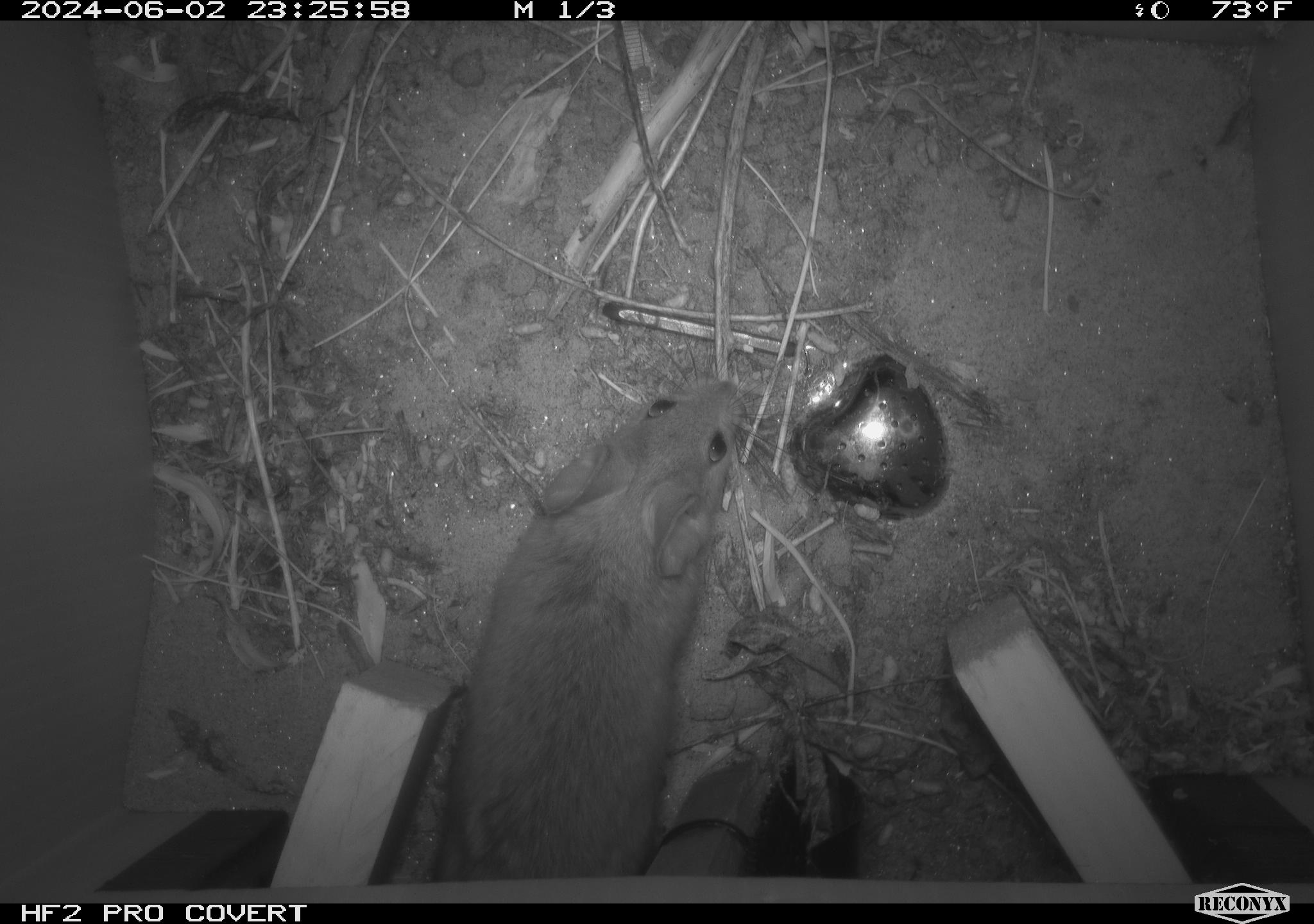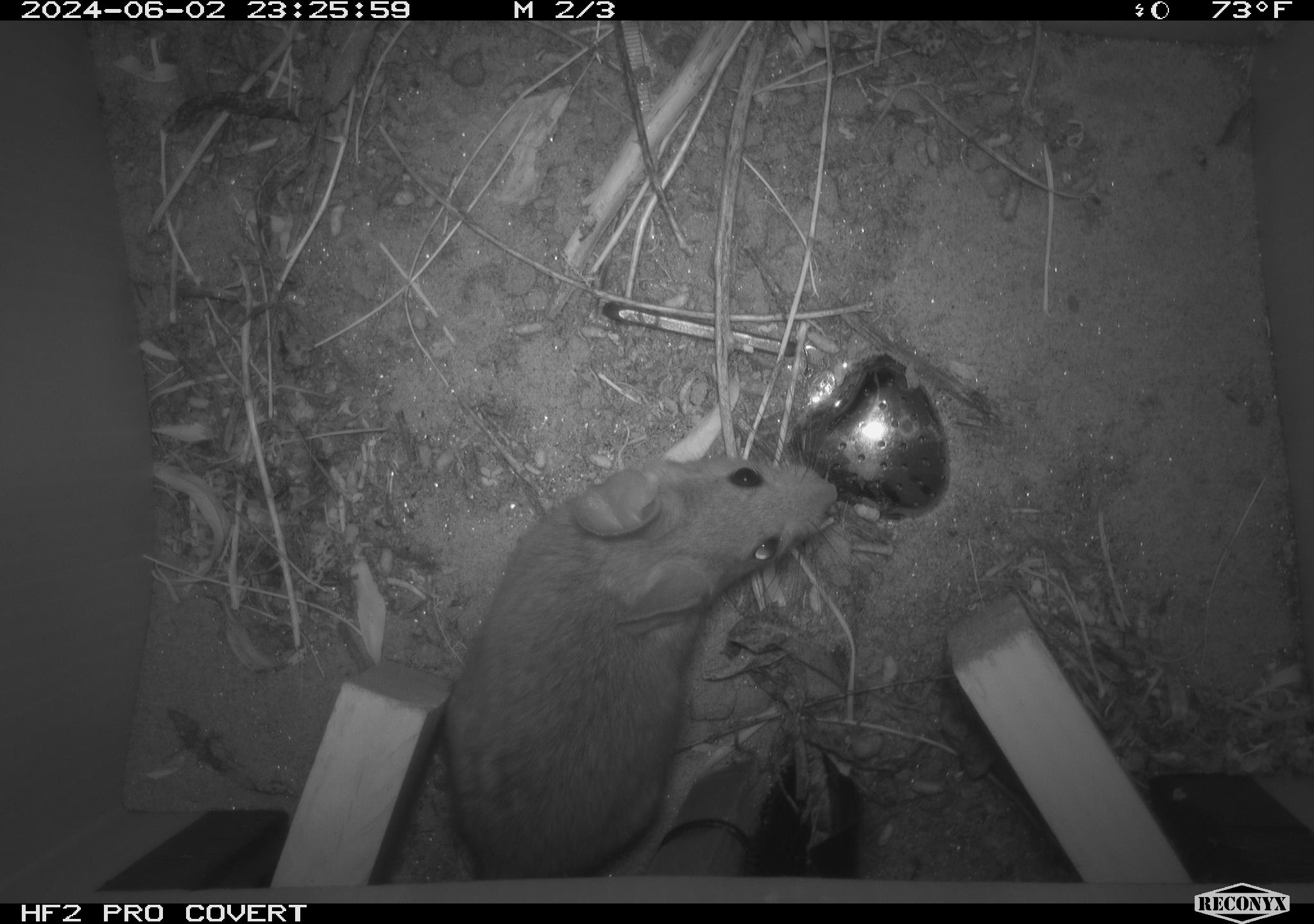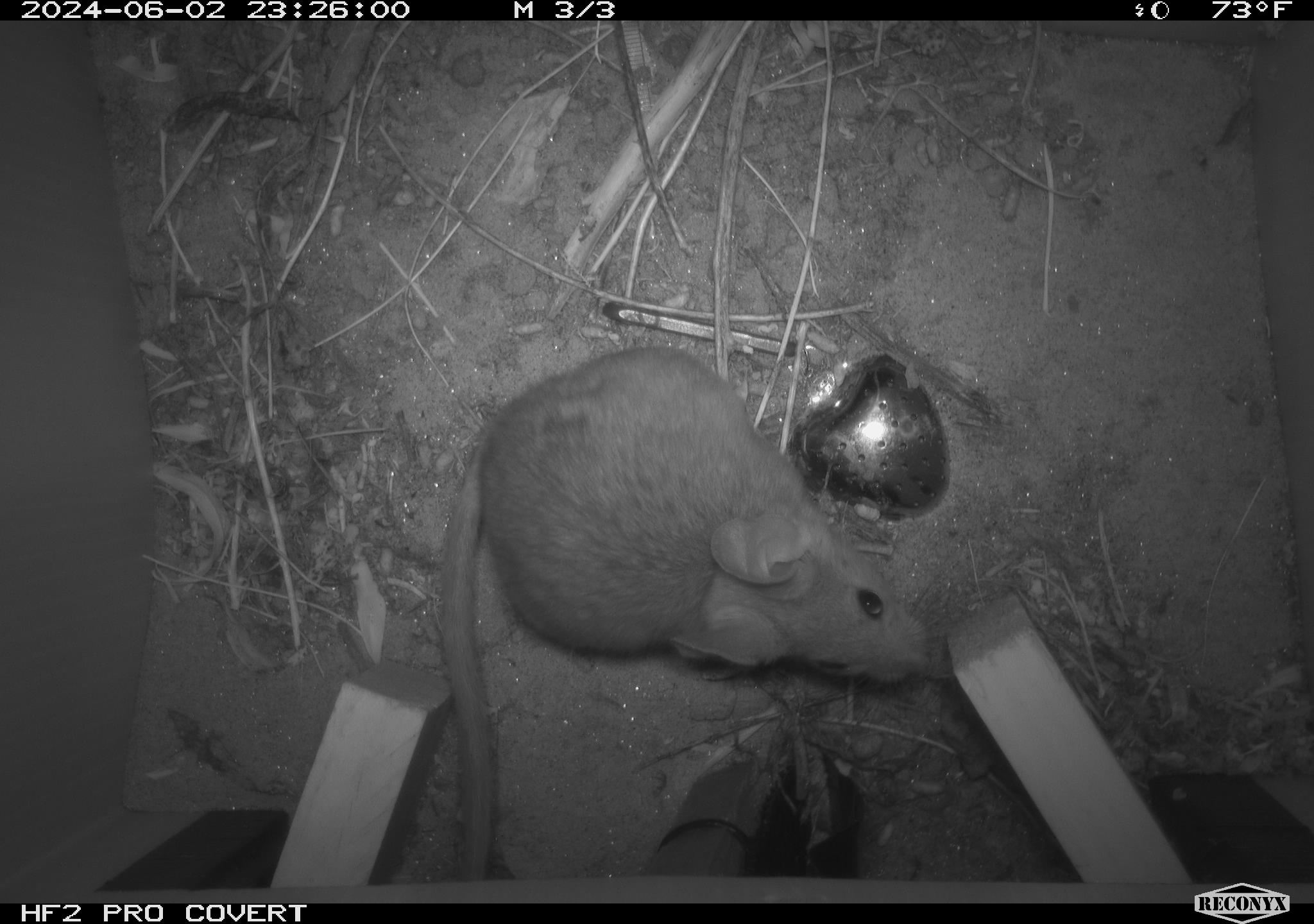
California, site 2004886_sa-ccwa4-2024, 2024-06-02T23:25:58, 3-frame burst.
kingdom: Animalia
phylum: Chordata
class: Mammalia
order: Rodentia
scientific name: Rodentia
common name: woodrat or rat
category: woodrat or rat species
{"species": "woodrat or rat species (woodrat or rat) (Rodentia)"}